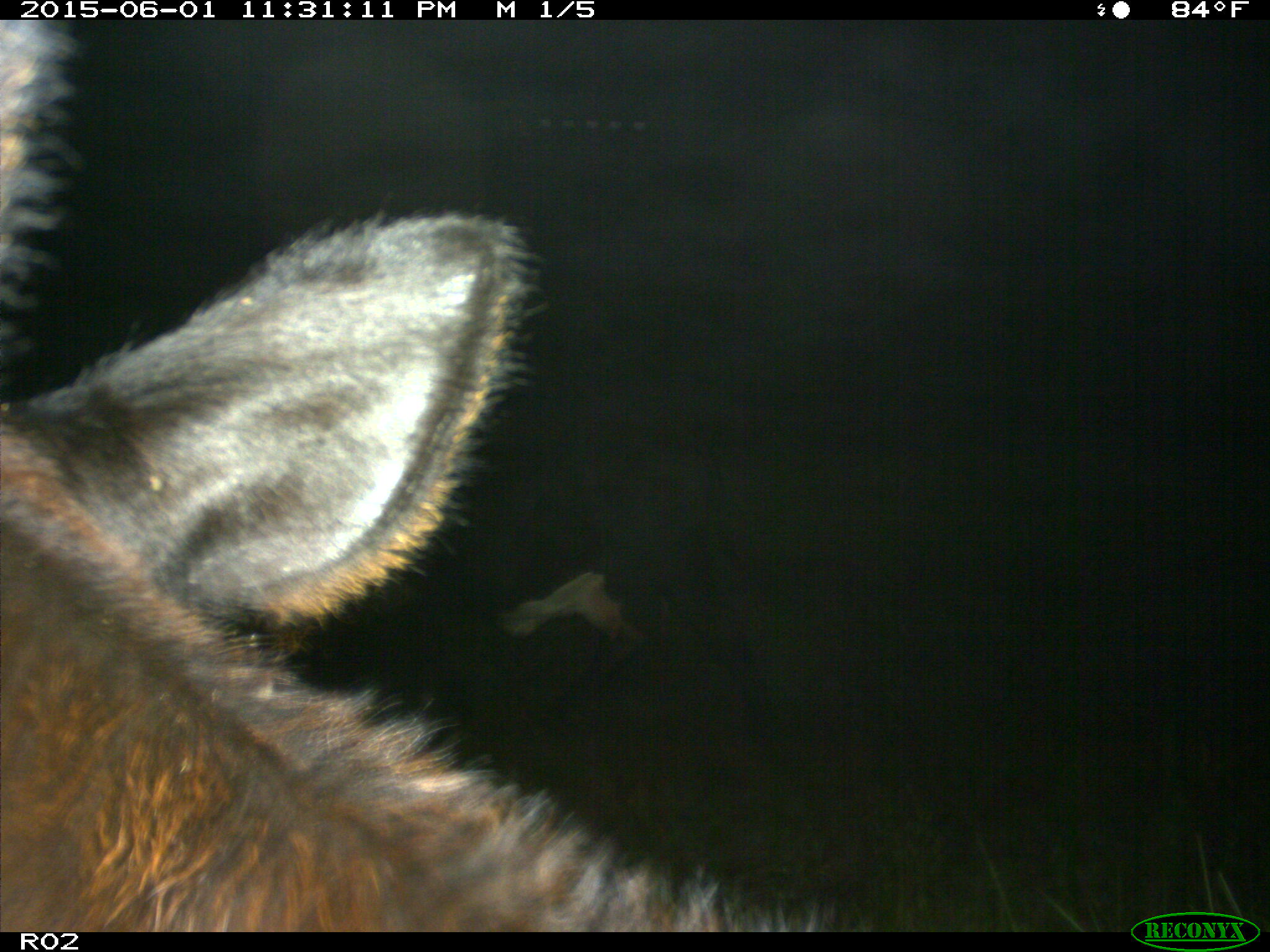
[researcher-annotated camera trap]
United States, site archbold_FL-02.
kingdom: Animalia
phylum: Chordata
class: Mammalia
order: Artiodactyla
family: Bovidae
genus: Bos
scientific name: Bos taurus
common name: domestic cow